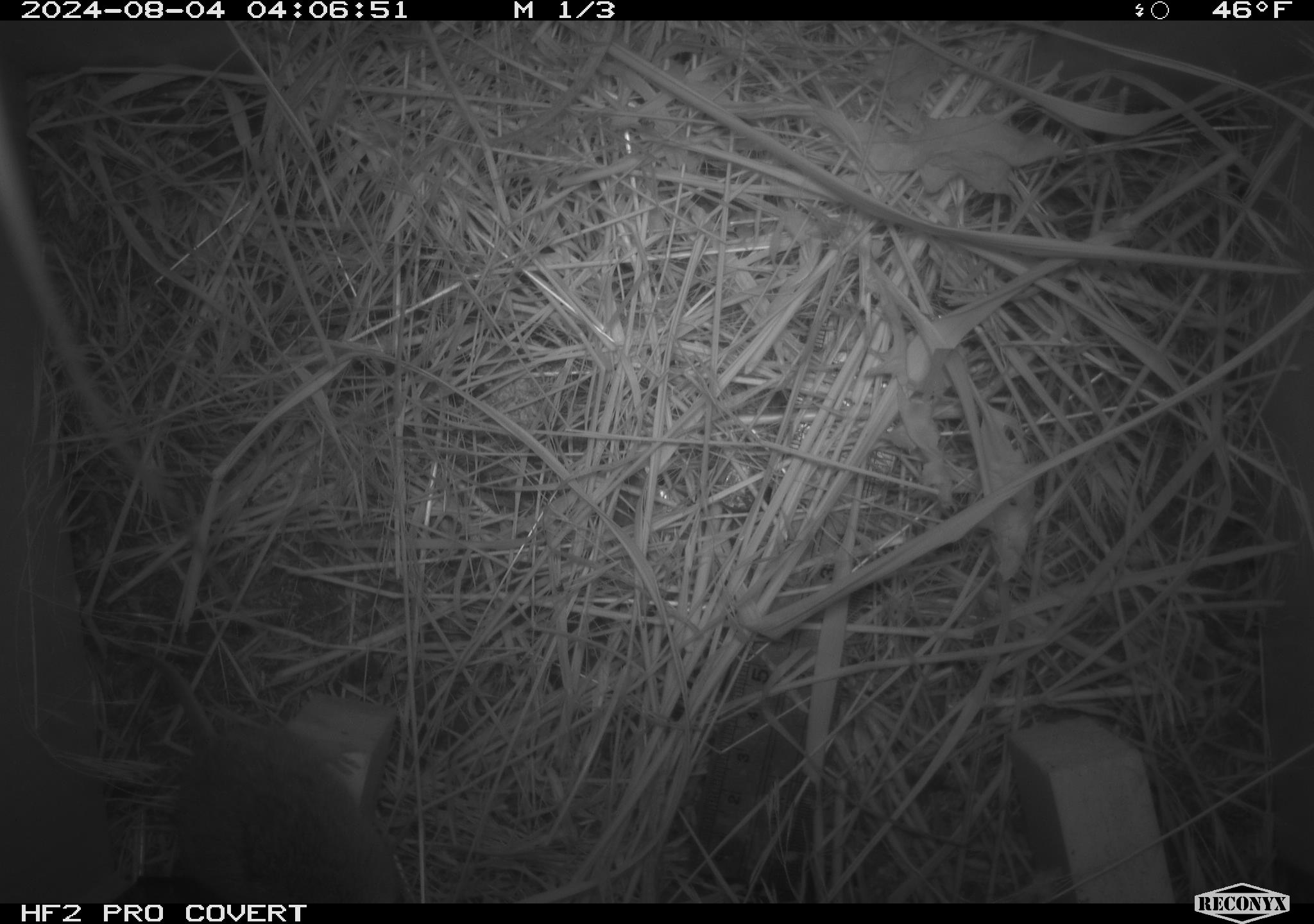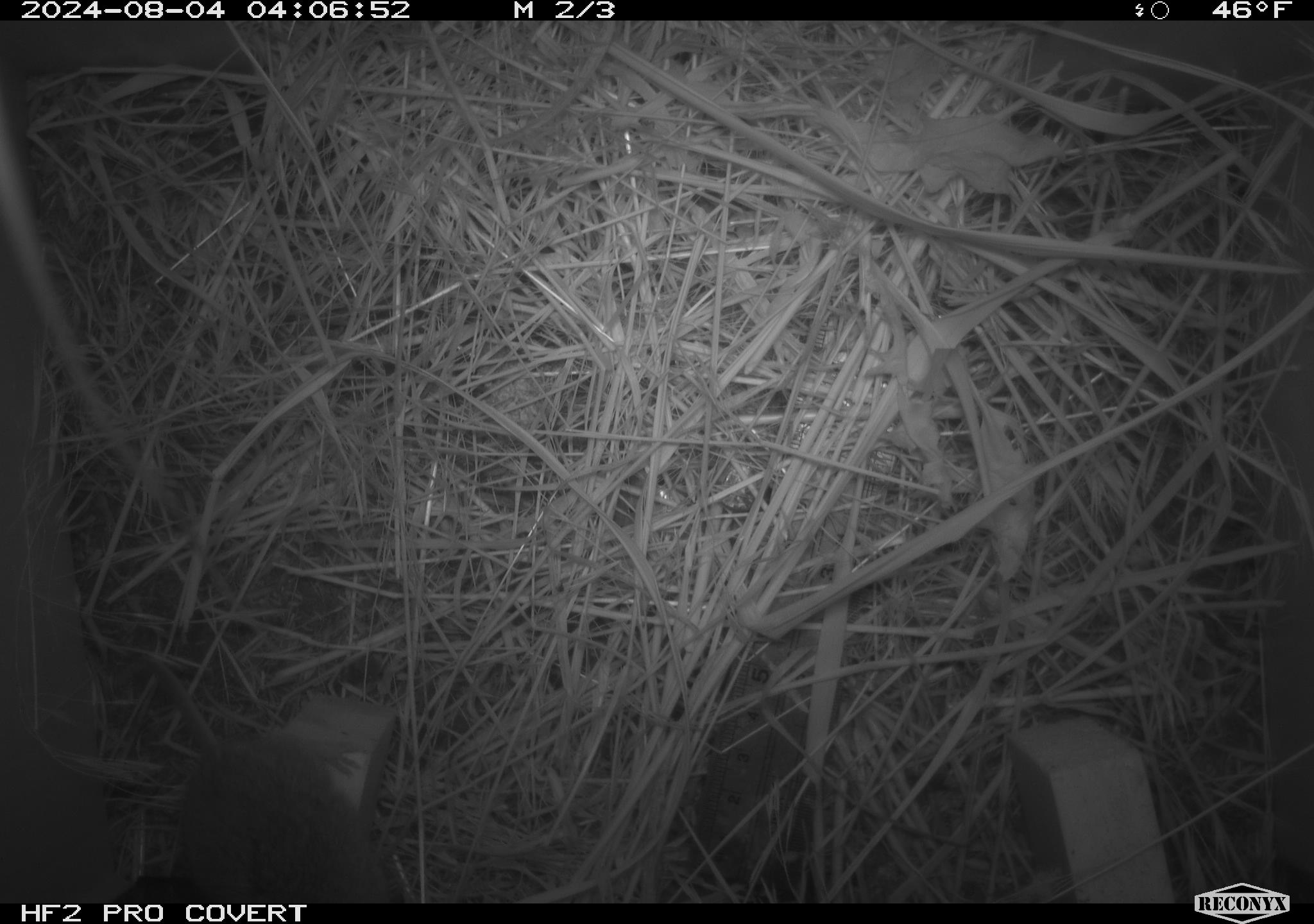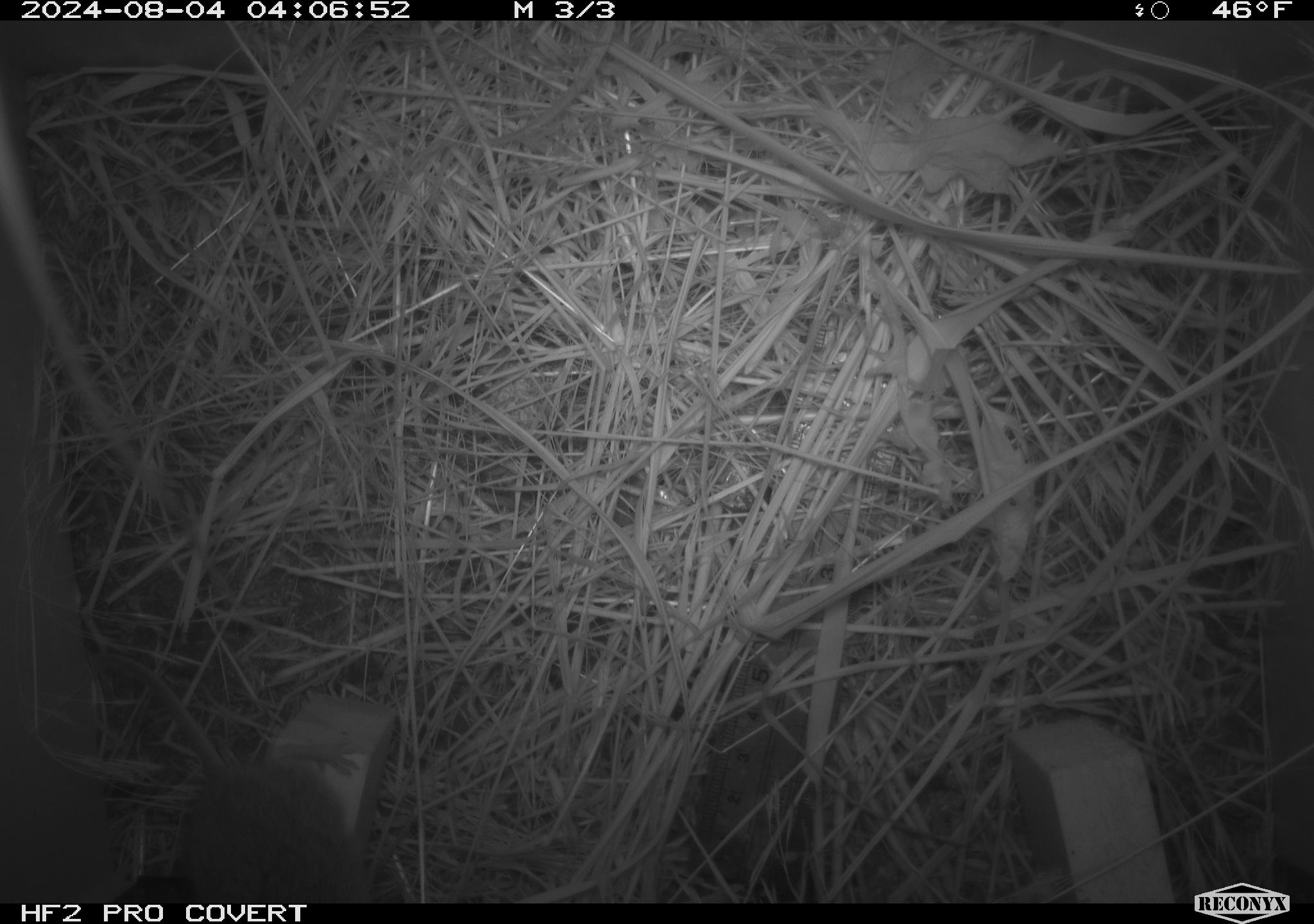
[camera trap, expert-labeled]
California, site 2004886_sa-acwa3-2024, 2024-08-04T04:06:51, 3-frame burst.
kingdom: Animalia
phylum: Chordata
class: Mammalia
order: Rodentia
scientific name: Rodentia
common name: mouse species